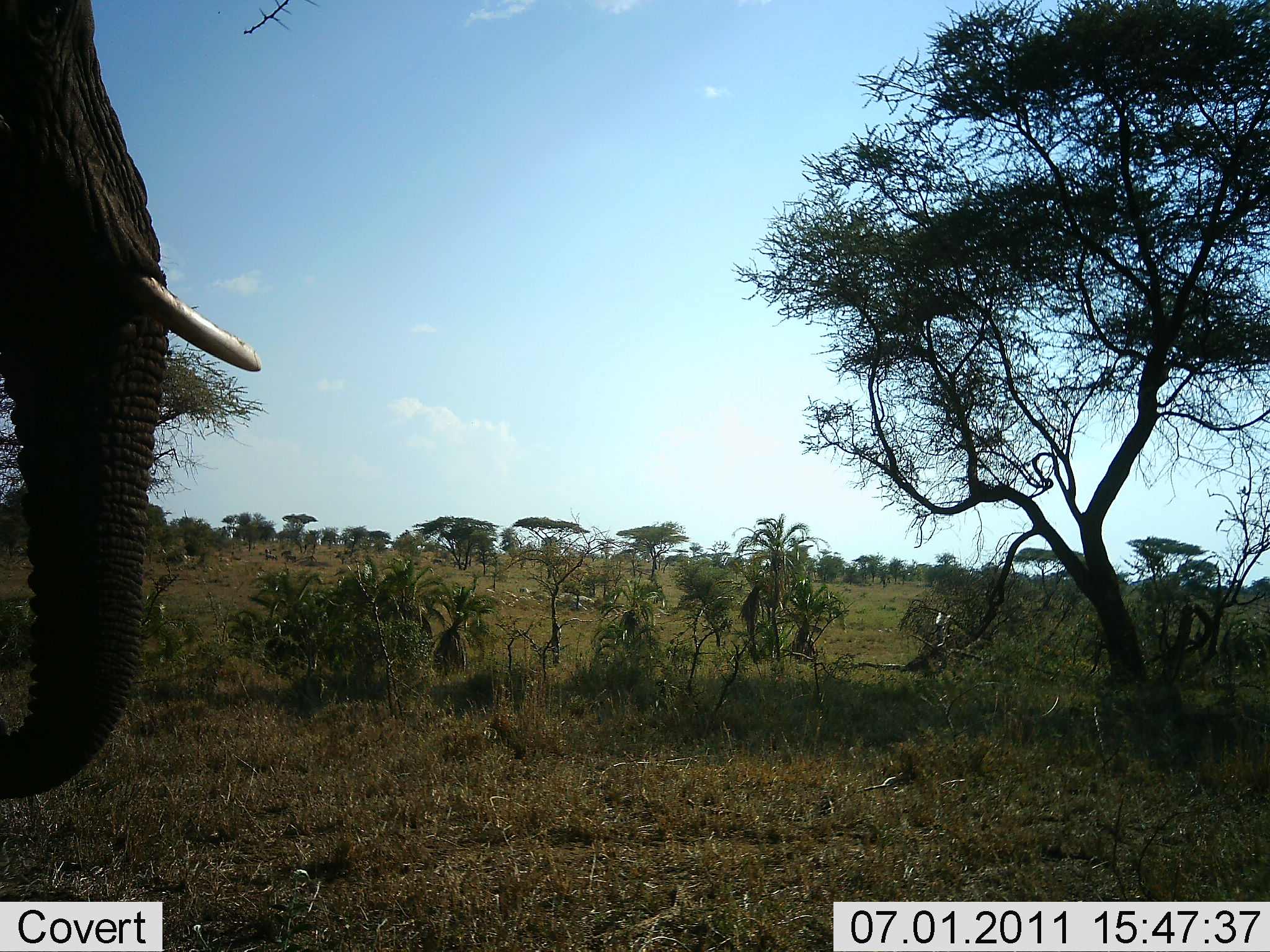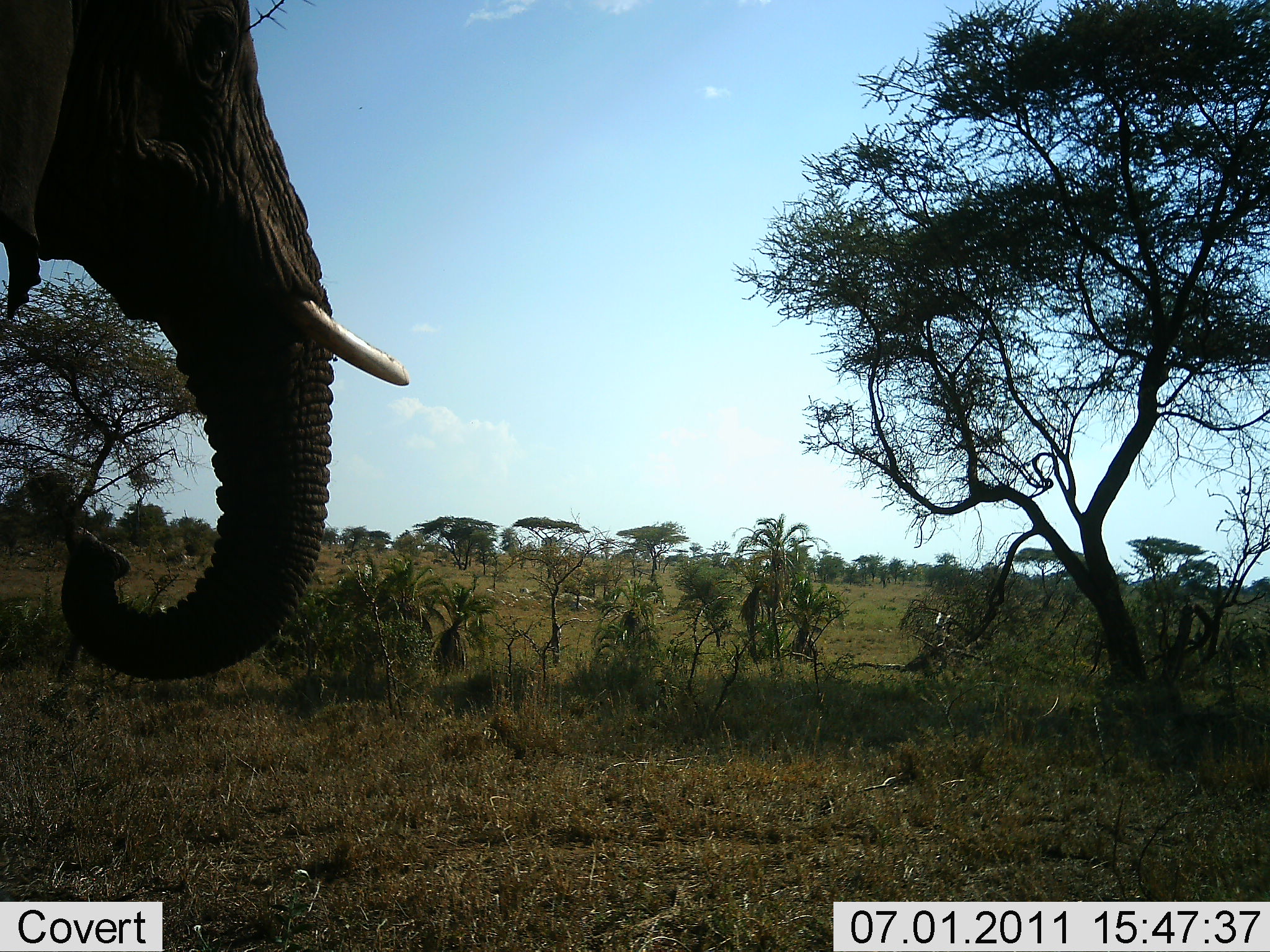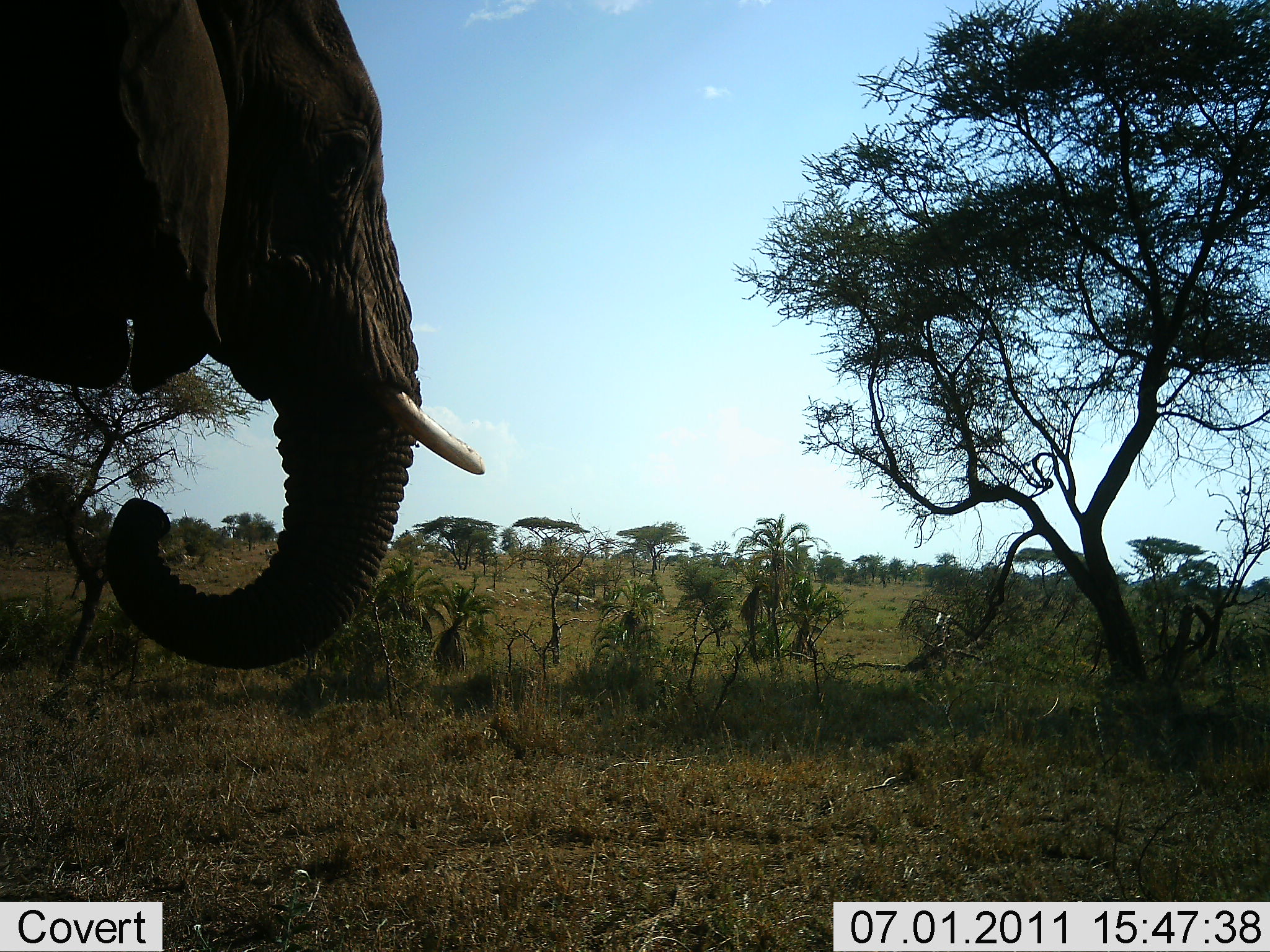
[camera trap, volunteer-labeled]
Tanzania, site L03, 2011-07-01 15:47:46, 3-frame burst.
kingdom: Animalia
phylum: Chordata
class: Mammalia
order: Proboscidea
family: Elephantidae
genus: Loxodonta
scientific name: Loxodonta africana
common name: african bush elephant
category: elephant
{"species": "elephant (african bush elephant) (Loxodonta africana)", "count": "1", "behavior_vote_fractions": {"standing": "38%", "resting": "0%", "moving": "69%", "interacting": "0%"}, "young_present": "0%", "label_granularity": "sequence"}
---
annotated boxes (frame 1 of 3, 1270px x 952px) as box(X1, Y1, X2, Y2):
animal: box(1, 0, 264, 803)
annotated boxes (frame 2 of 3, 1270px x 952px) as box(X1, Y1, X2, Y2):
animal: box(0, 1, 409, 681)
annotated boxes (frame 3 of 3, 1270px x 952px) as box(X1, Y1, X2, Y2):
animal: box(0, 0, 486, 670)